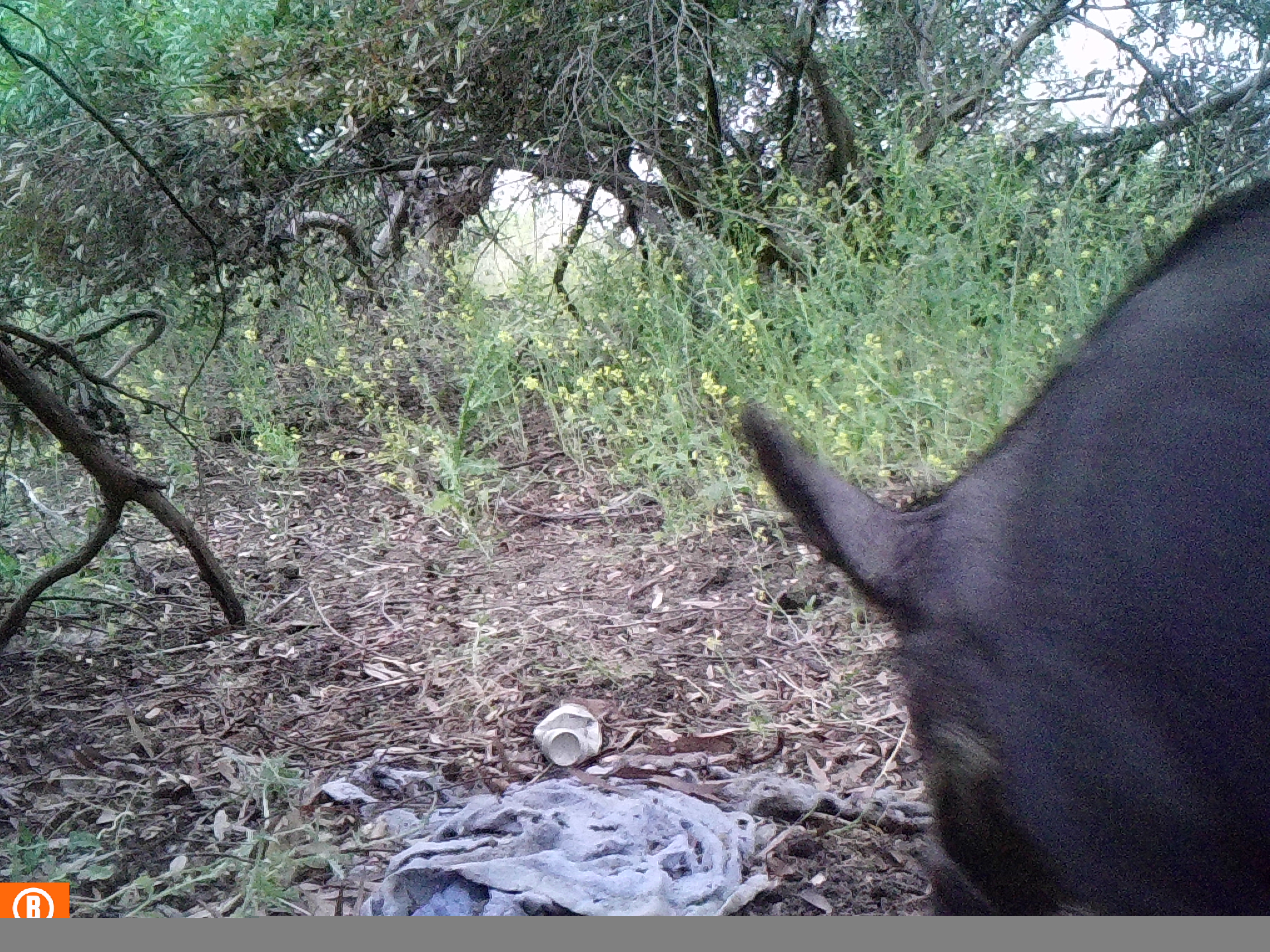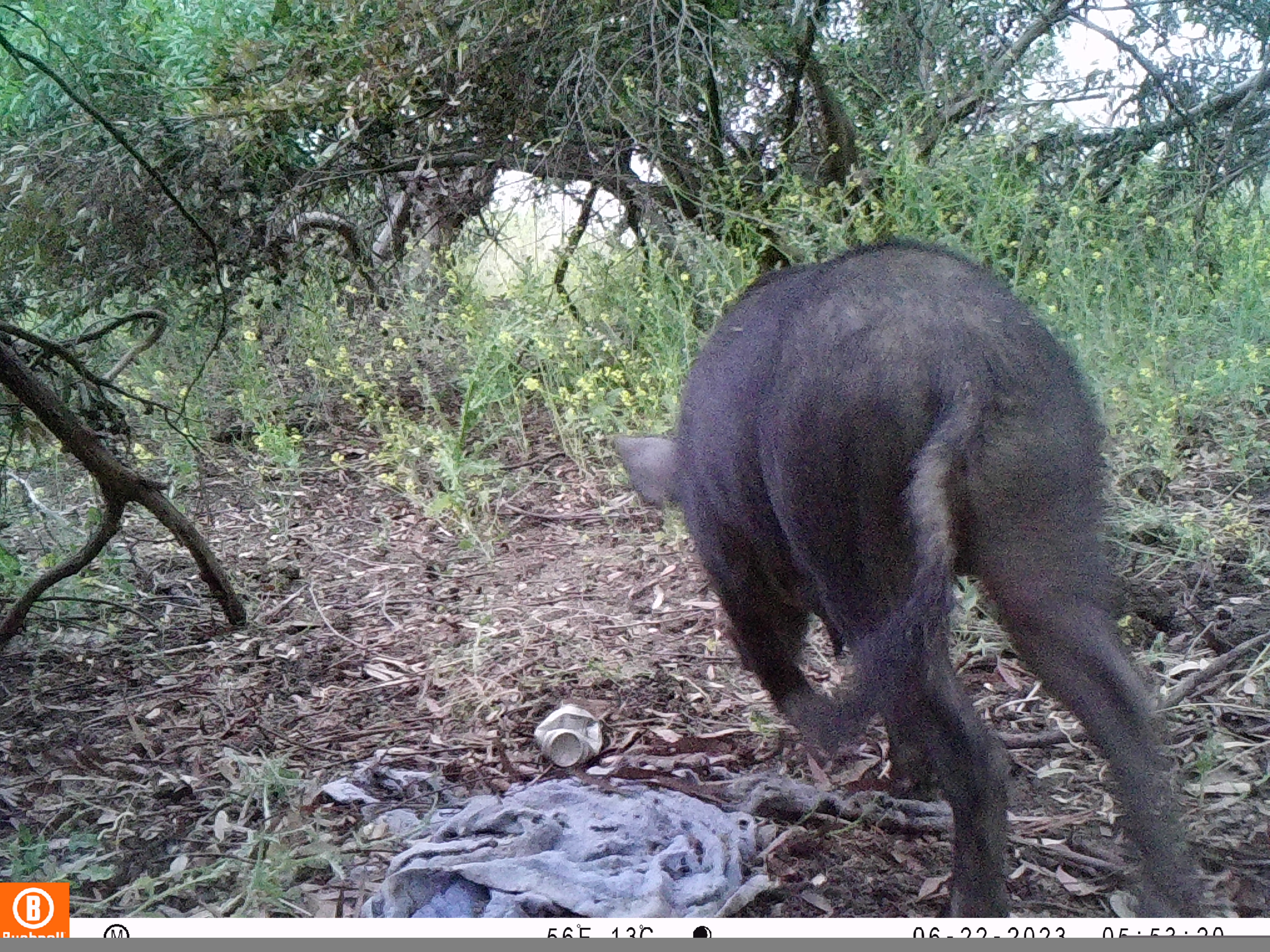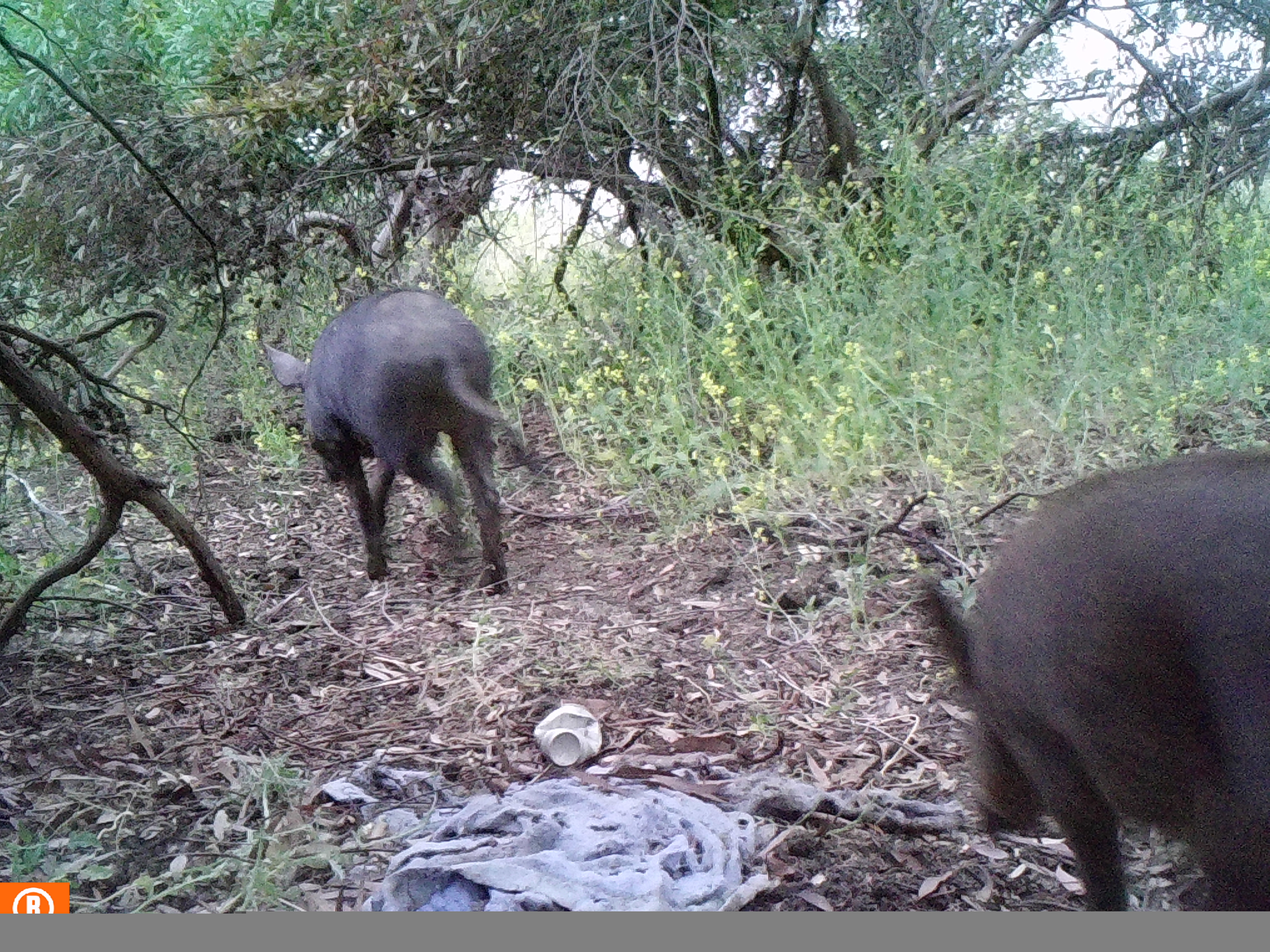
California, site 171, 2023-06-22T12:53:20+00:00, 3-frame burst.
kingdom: Animalia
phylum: Chordata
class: Mammalia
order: Artiodactyla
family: Suidae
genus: Sus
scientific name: Sus scrofa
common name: wild boar